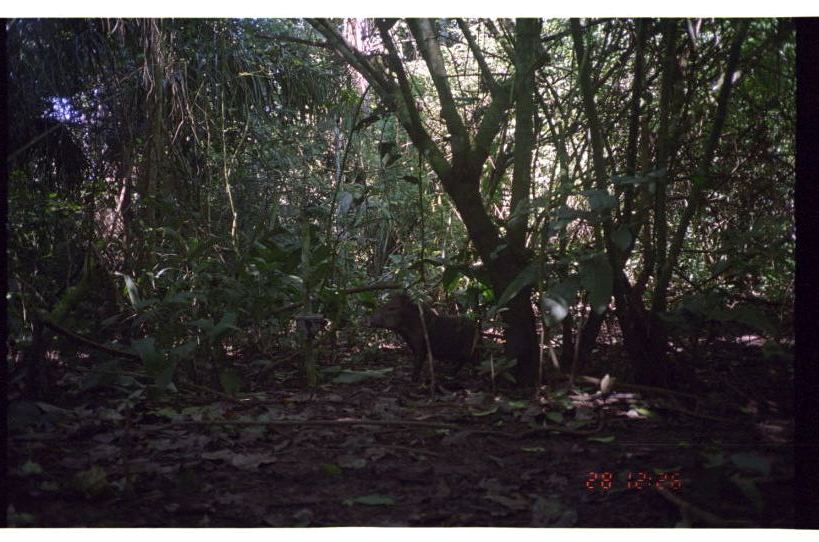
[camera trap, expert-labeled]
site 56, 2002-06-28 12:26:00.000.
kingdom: Animalia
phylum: Chordata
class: Mammalia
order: Artiodactyla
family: Tayassuidae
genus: Pecari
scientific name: Pecari tajacu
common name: collared peccary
Pecari tajacu (collared peccary).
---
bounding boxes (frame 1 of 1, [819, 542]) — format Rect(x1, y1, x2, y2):
pecari tajacu: Rect(359, 285, 486, 388)